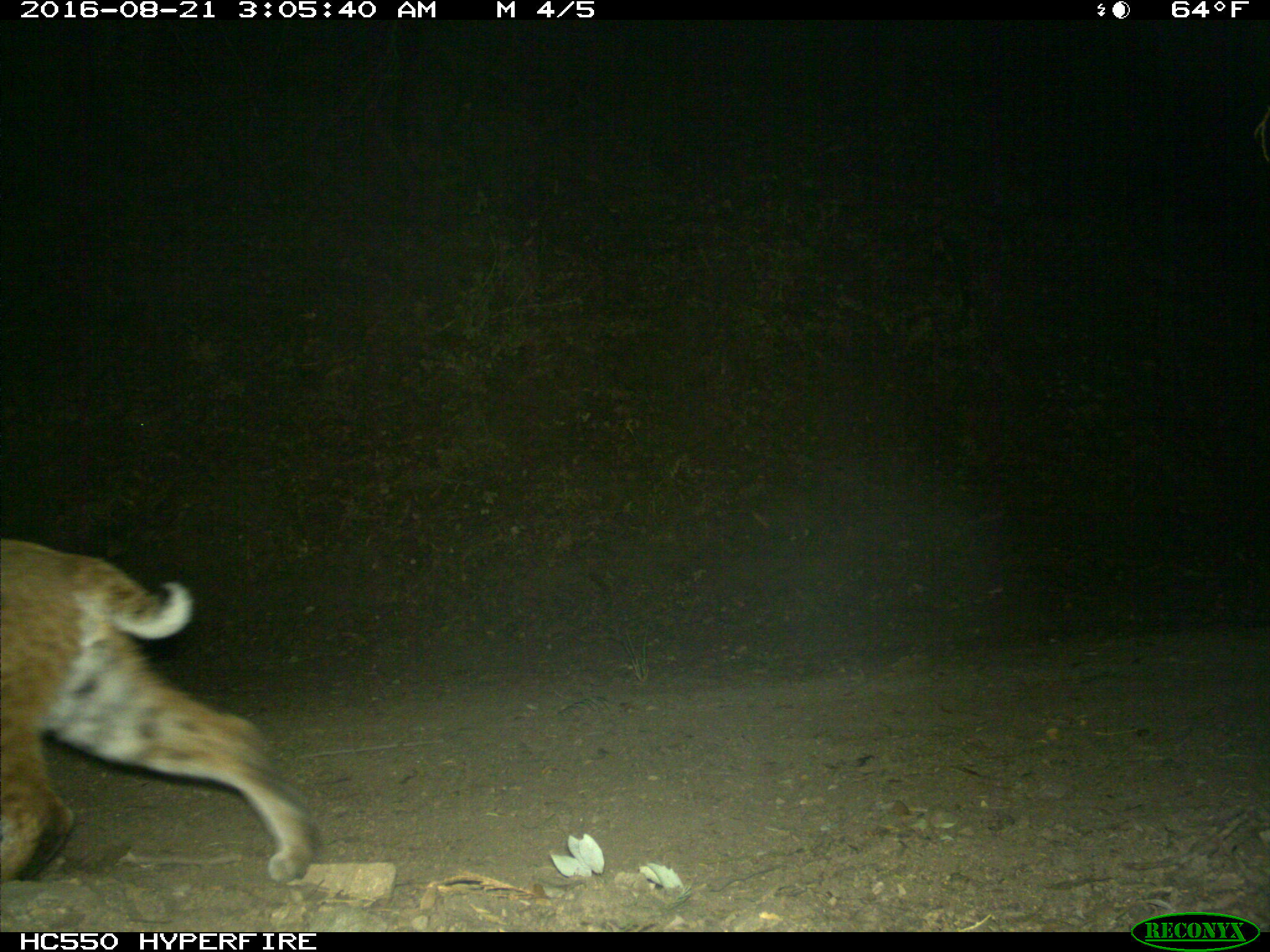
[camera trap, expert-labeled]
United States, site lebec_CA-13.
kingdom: Animalia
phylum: Chordata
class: Mammalia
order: Carnivora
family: Felidae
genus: Lynx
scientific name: Lynx rufus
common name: bobcat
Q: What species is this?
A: Lynx rufus (bobcat).